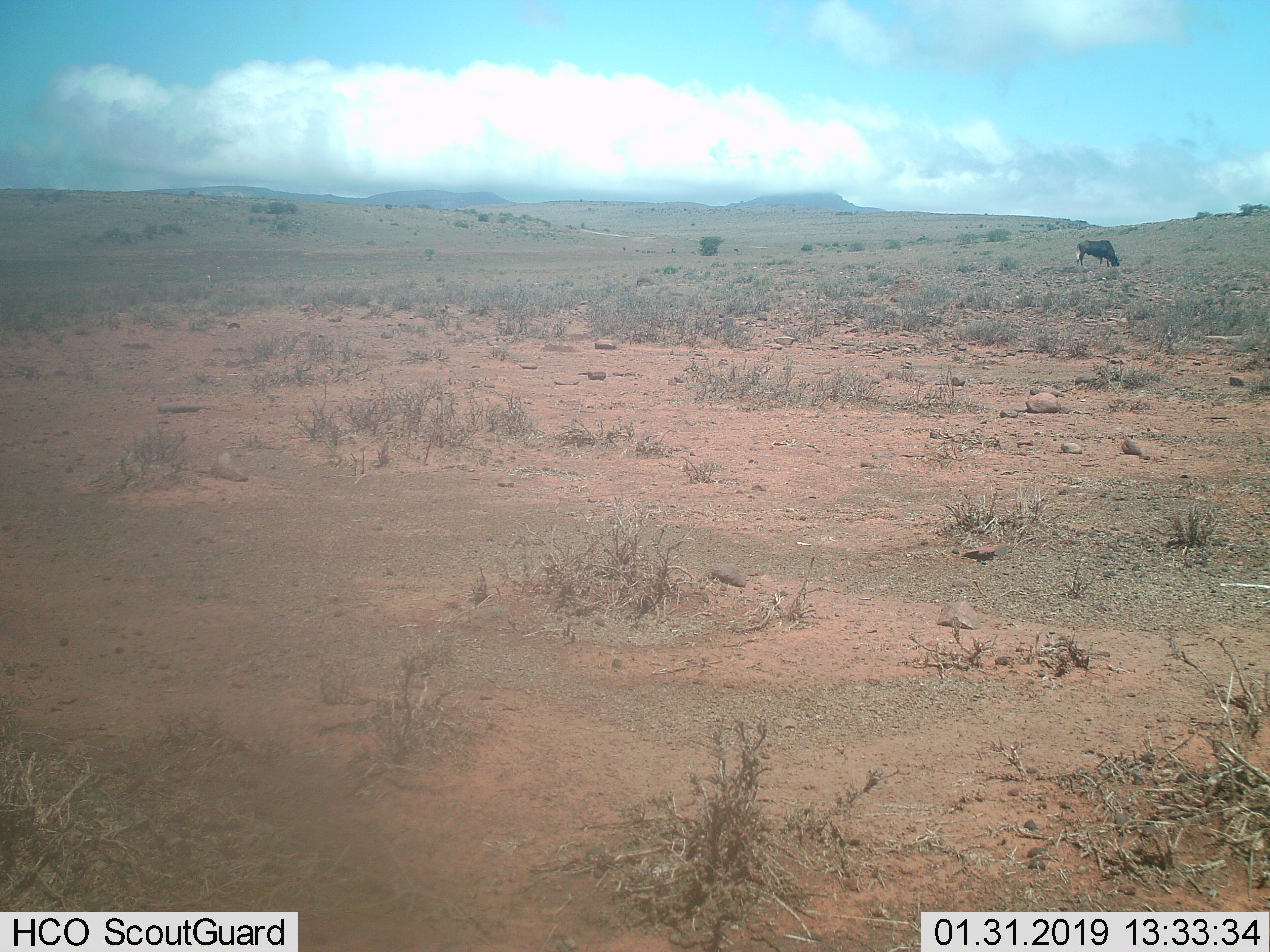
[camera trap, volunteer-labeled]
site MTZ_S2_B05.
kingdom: Animalia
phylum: Chordata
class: Mammalia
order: Artiodactyla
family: Bovidae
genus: Connochaetes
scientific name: Connochaetes gnou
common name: black wildebeest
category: wildebeestblack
Wildebeestblack (black wildebeest) (Connochaetes gnou), count 1. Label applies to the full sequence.